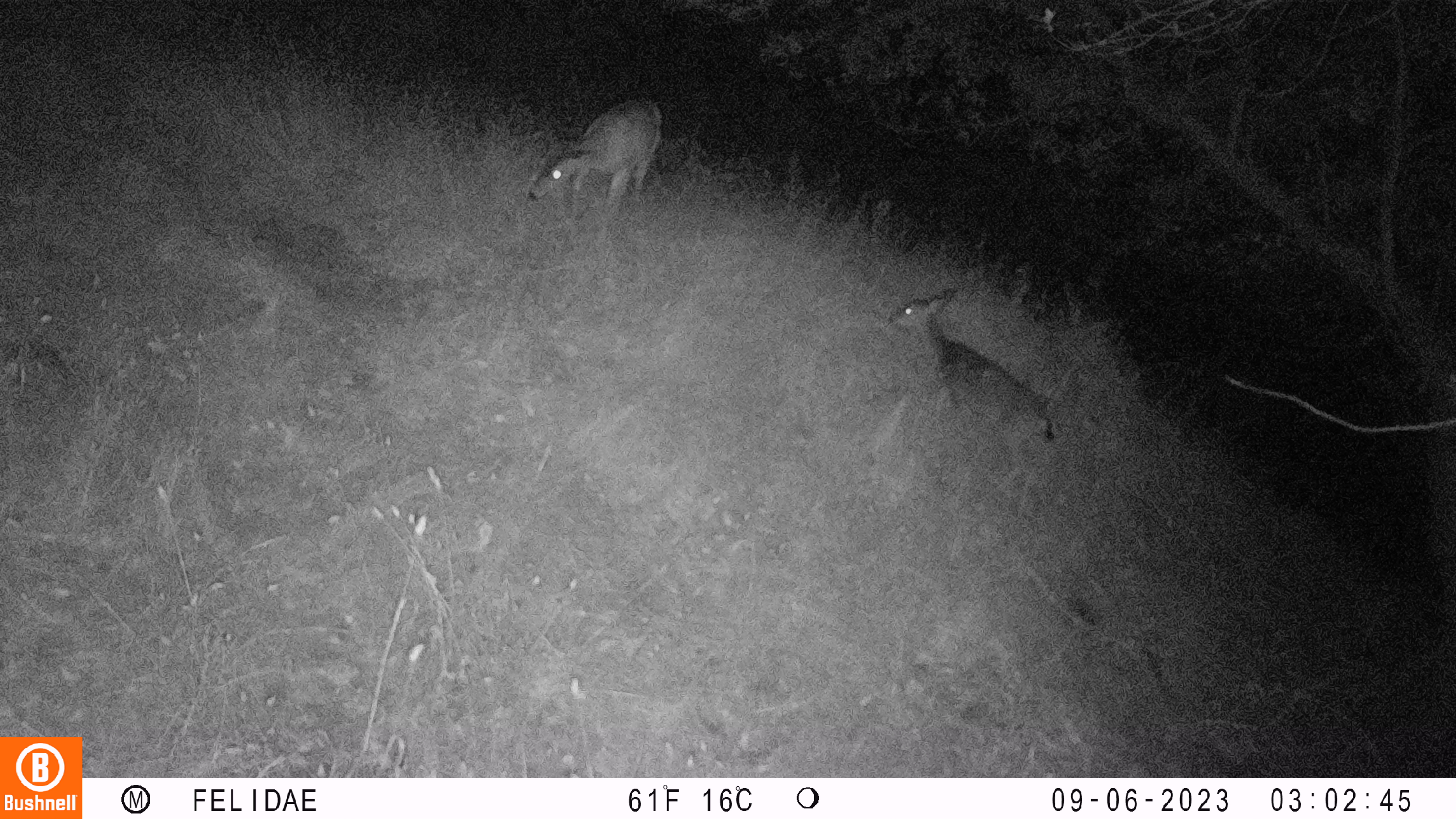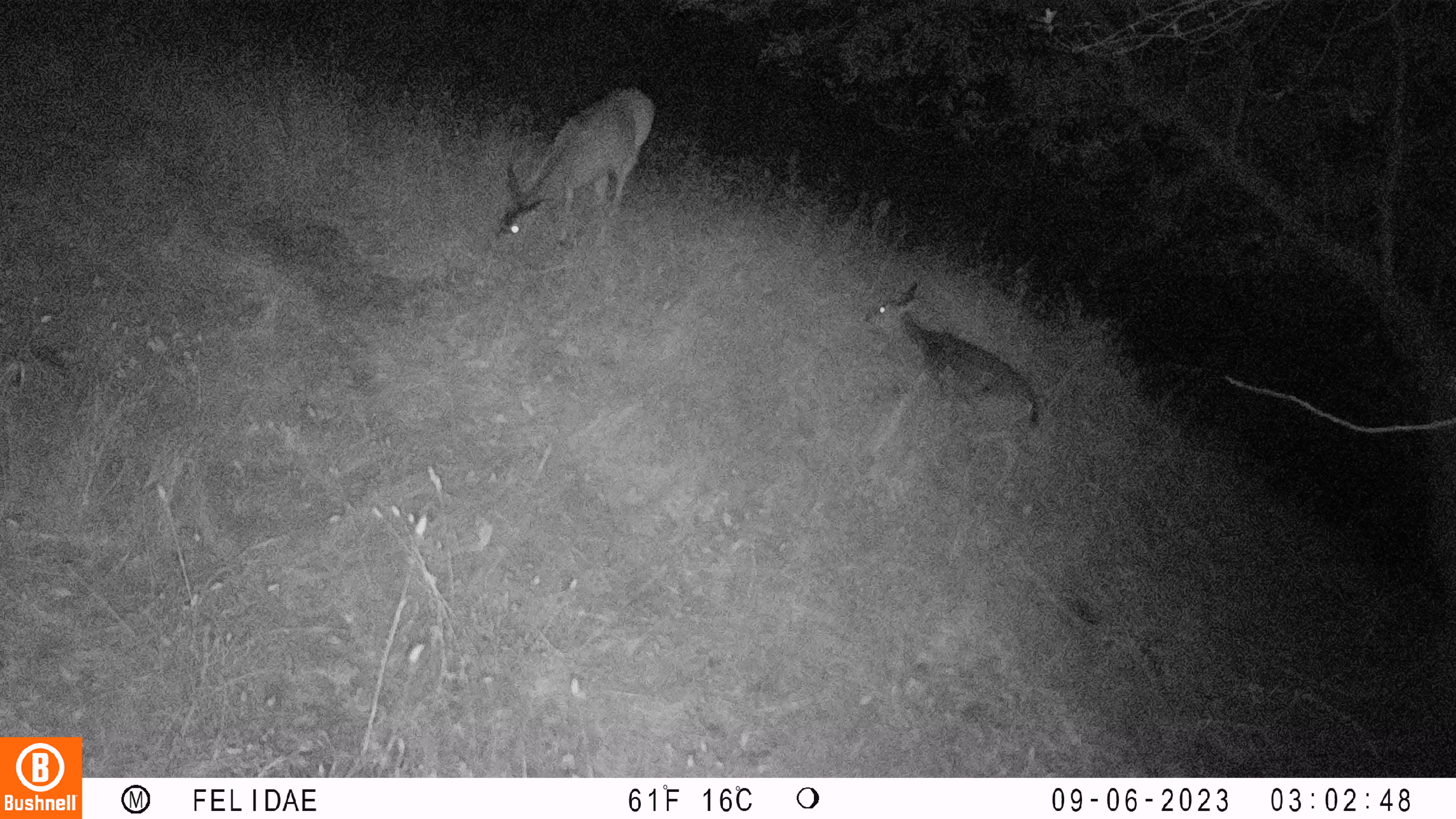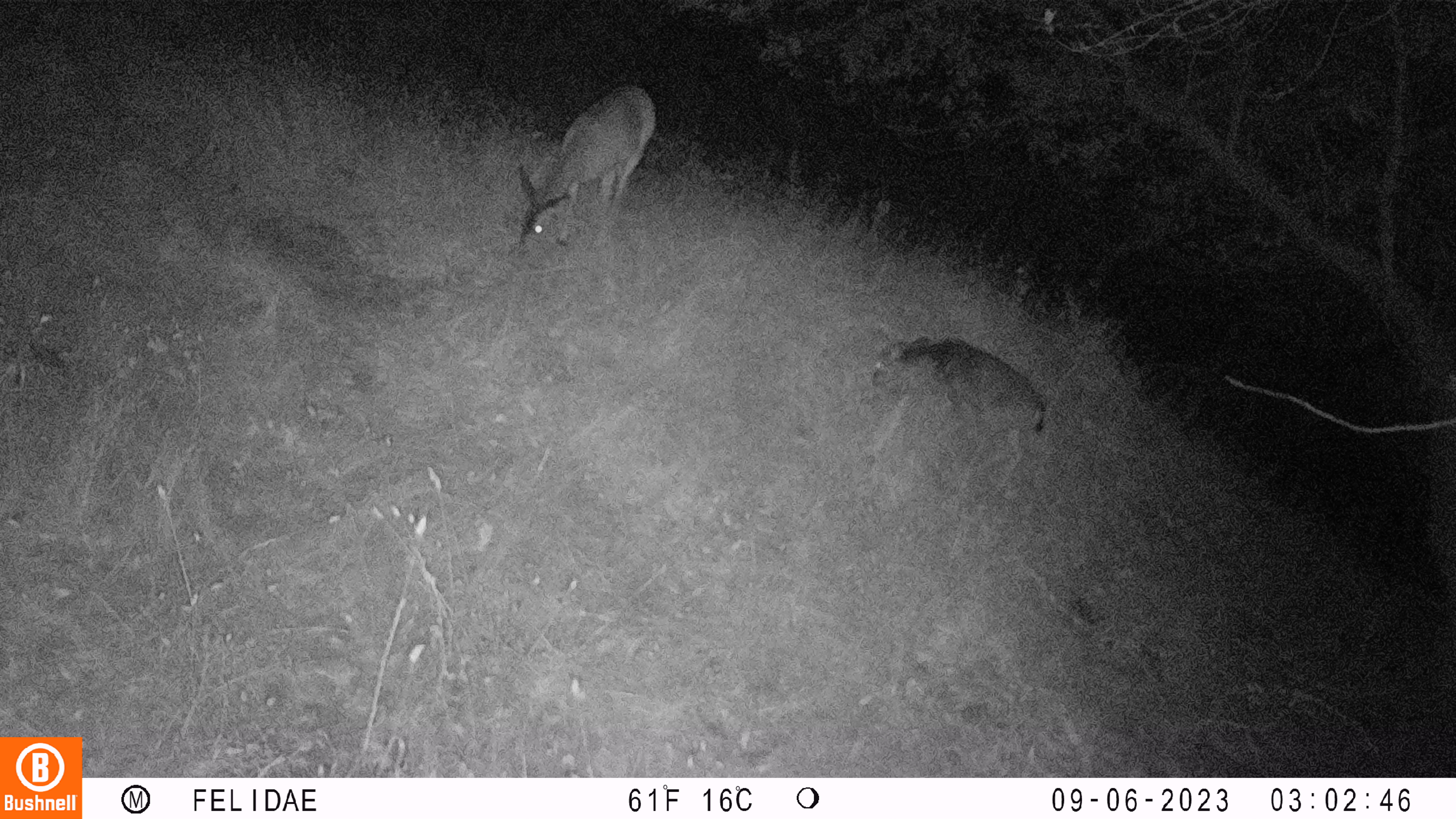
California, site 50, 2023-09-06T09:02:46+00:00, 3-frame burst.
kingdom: Animalia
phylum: Chordata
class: Mammalia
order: Artiodactyla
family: Cervidae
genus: Odocoileus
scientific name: Odocoileus hemionus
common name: mule deer